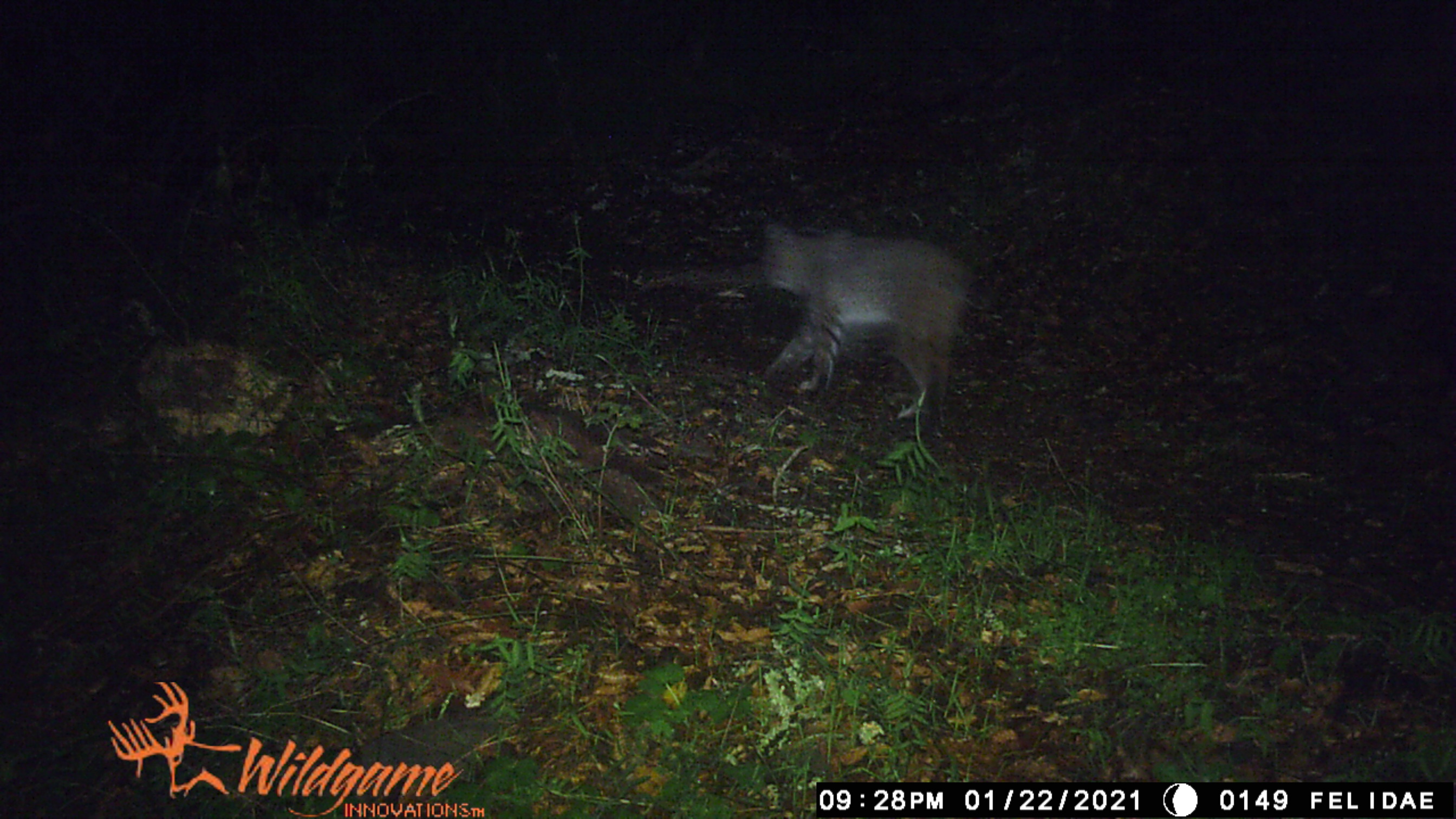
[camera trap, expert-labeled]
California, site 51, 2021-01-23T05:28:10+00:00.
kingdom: Animalia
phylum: Chordata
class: Mammalia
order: Carnivora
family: Felidae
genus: Lynx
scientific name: Lynx rufus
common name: bobcat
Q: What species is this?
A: Bobcat (Lynx rufus).